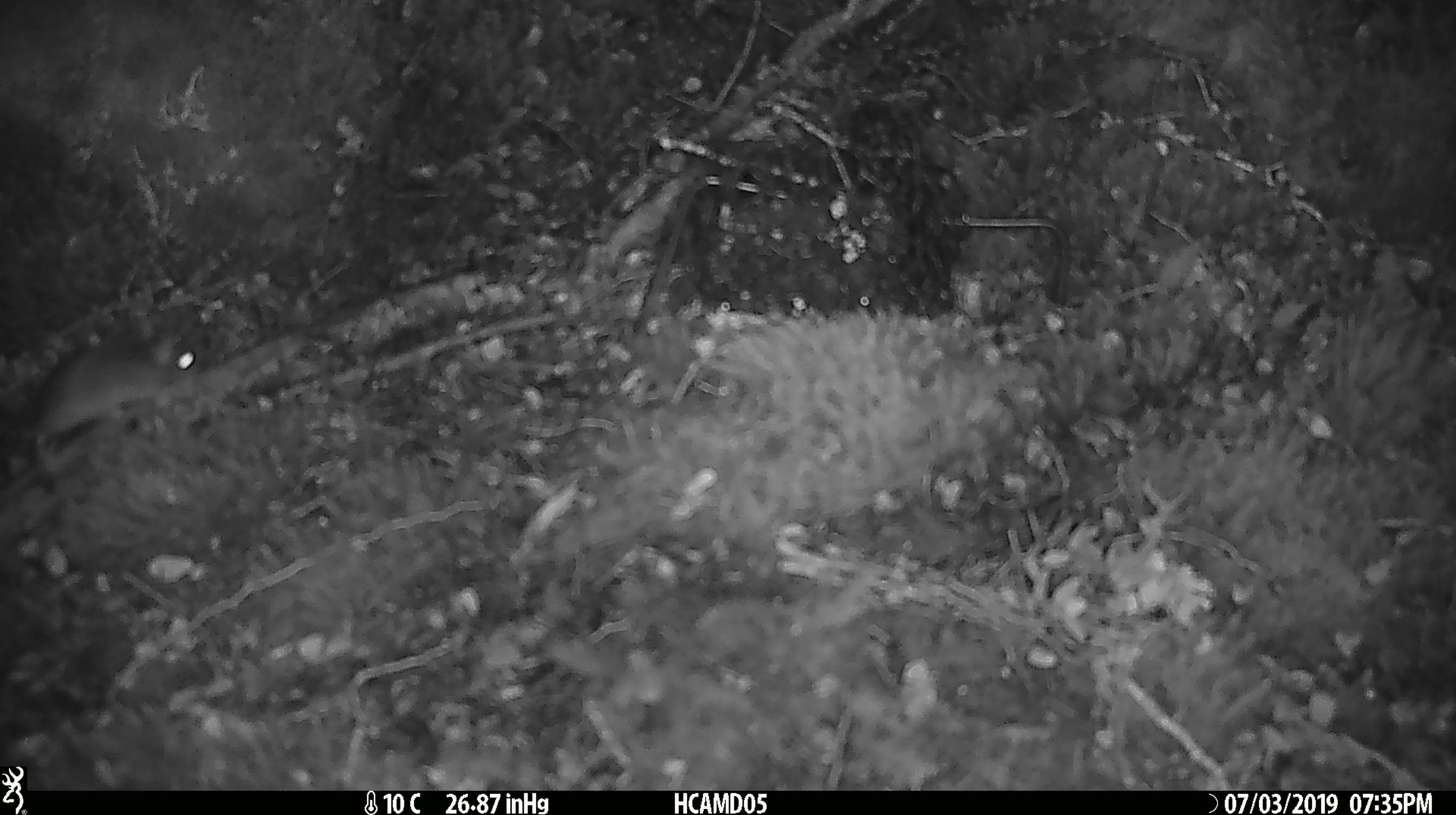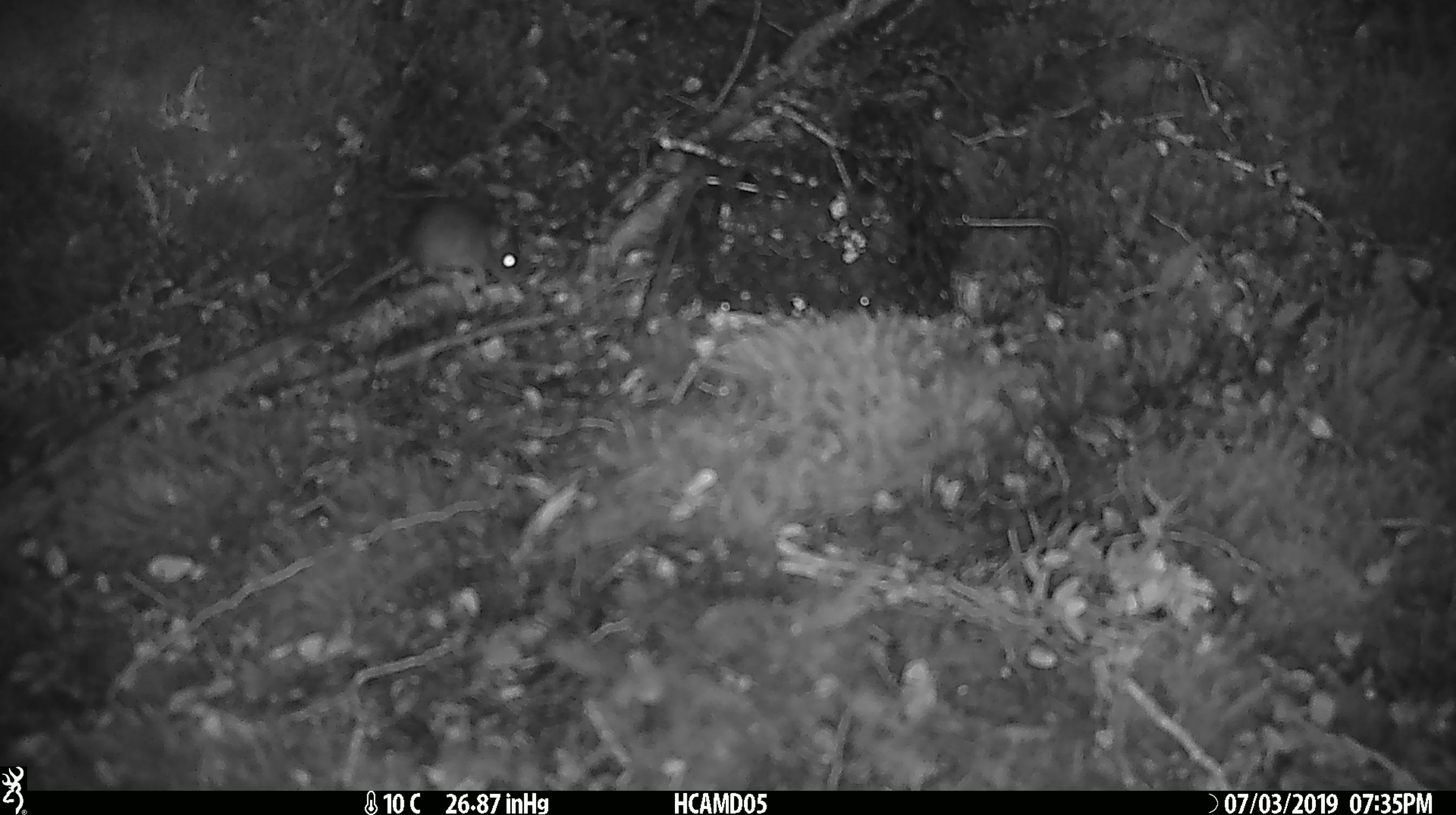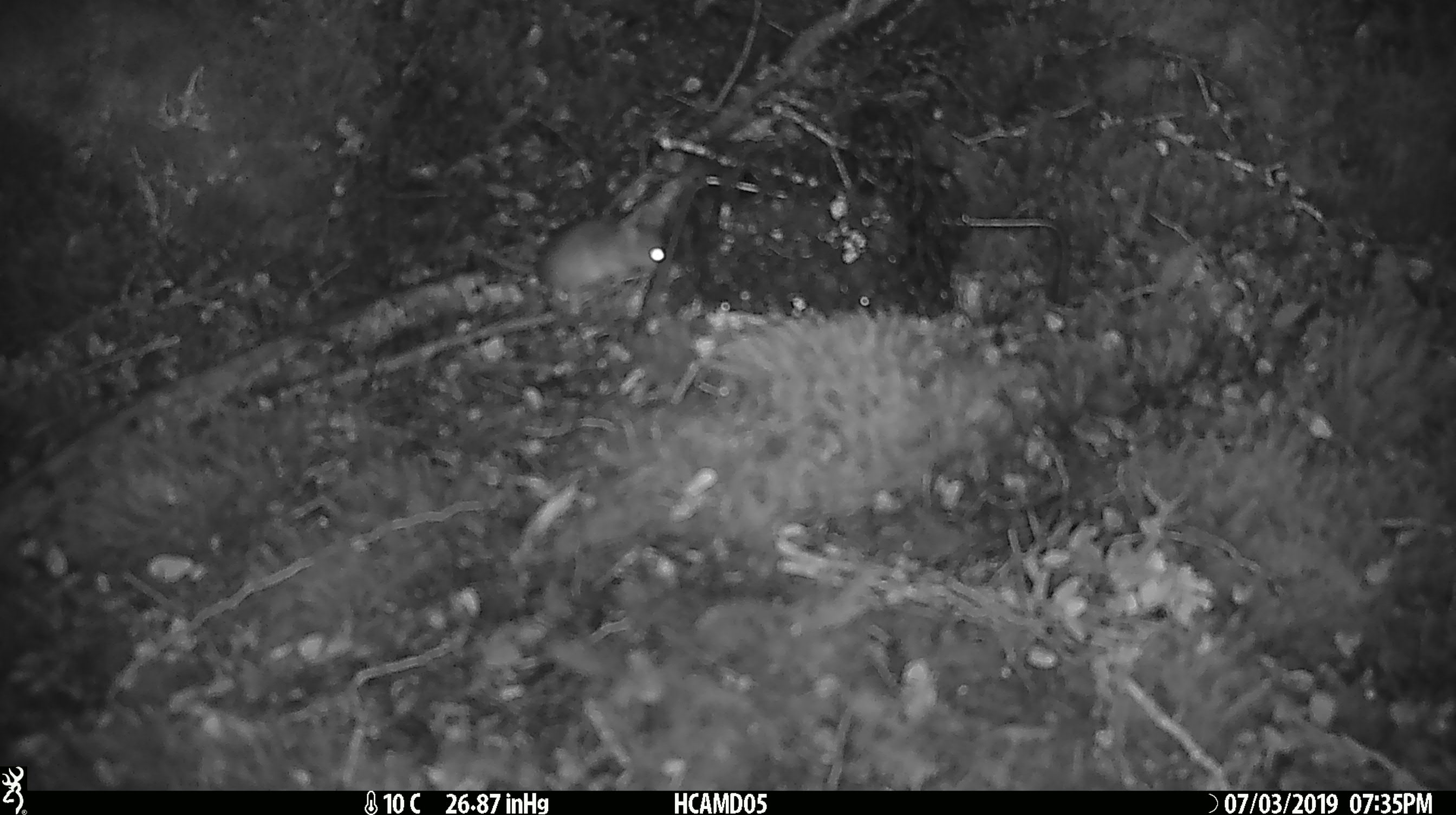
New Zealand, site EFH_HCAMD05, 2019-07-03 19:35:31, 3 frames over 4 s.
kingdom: Animalia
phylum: Chordata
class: Mammalia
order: Rodentia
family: Muridae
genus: Mus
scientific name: Mus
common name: mouse